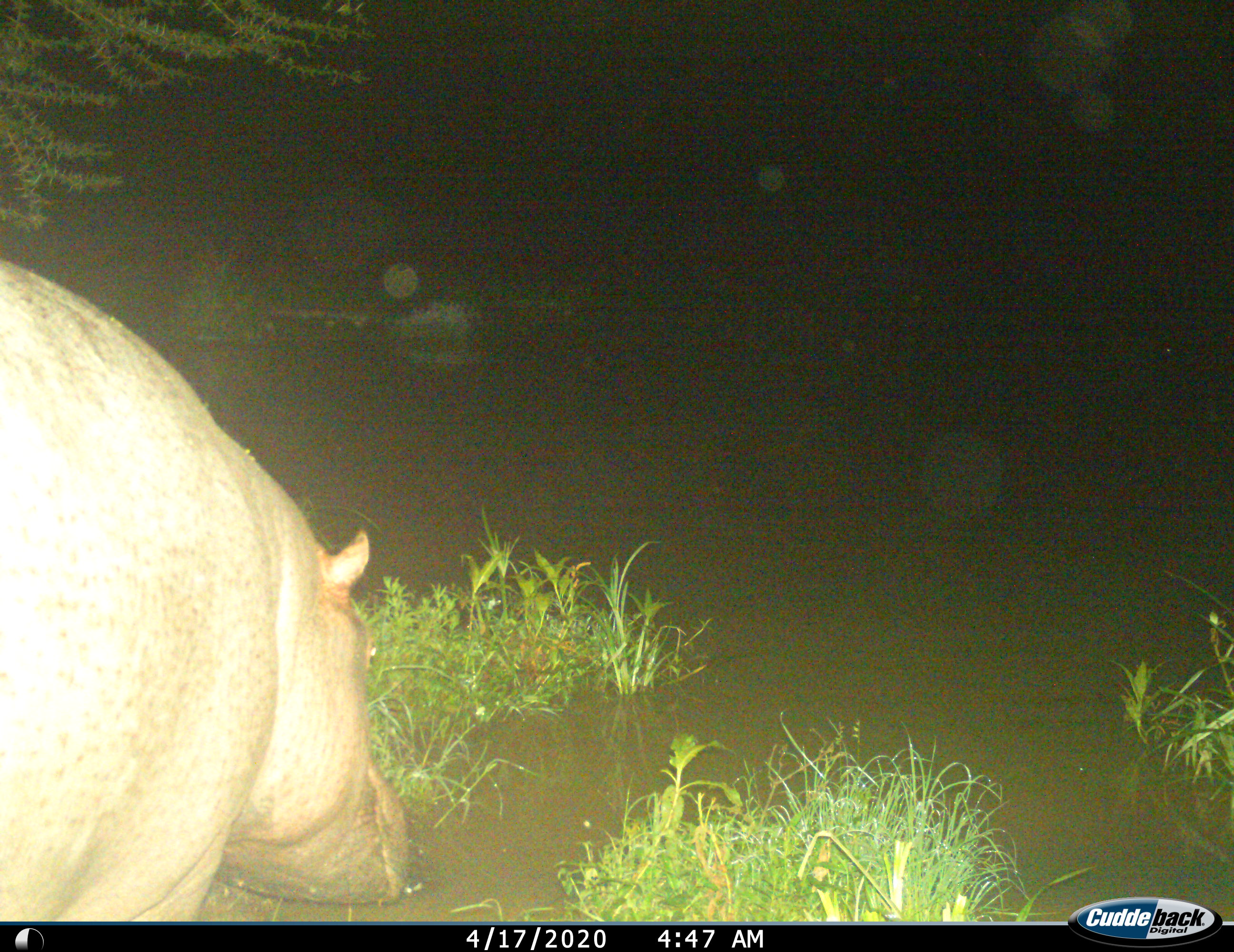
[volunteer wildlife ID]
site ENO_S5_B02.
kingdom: Animalia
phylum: Chordata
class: Mammalia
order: Artiodactyla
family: Hippopotamidae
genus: Hippopotamus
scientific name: Hippopotamus amphibius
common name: hippopotamus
Hippopotamus (Hippopotamus amphibius), count 1. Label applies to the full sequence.